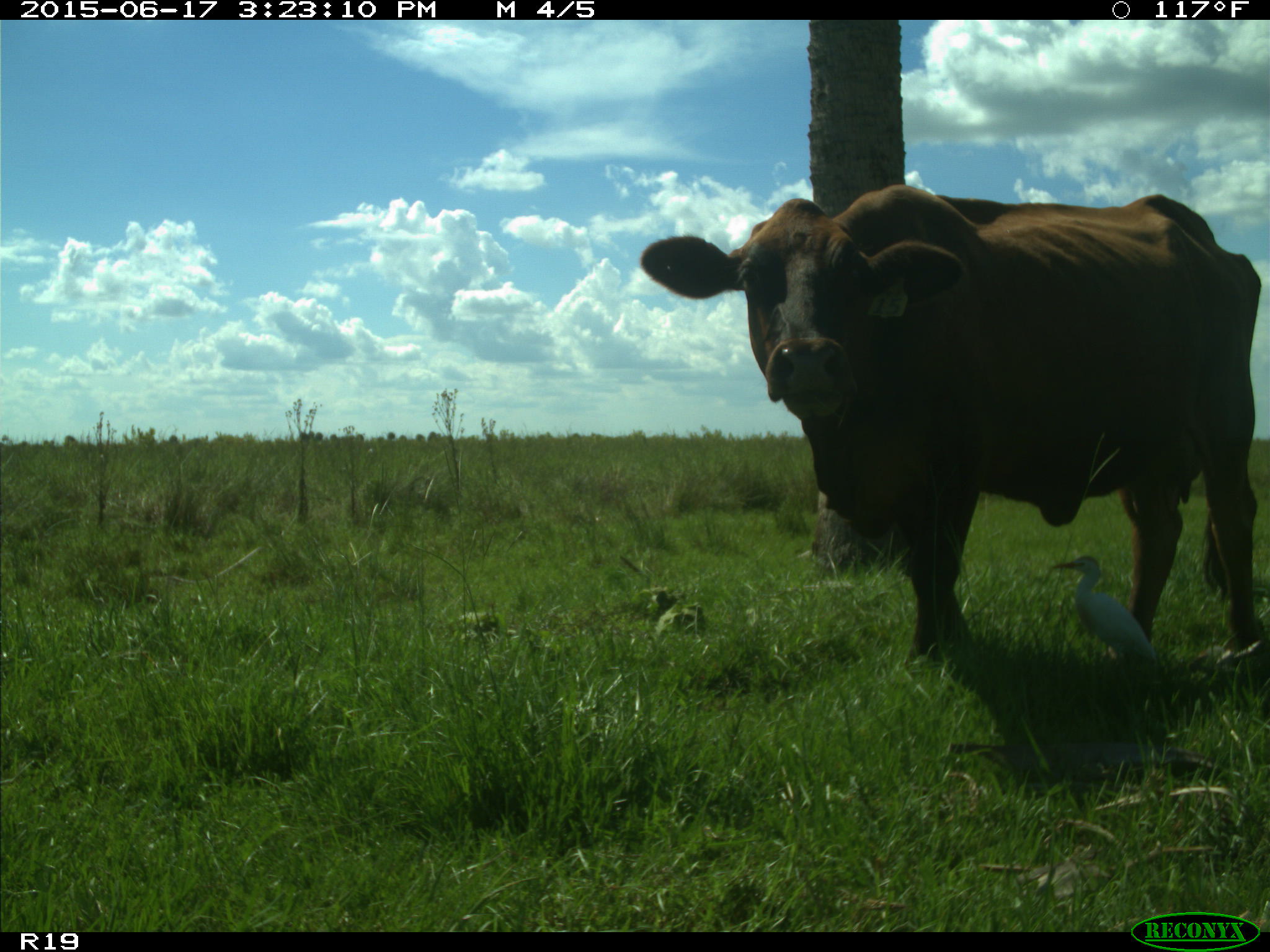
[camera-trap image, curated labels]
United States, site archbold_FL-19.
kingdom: Animalia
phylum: Chordata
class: Mammalia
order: Artiodactyla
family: Bovidae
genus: Bos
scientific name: Bos taurus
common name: domestic cow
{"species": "Bos taurus (domestic cow)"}